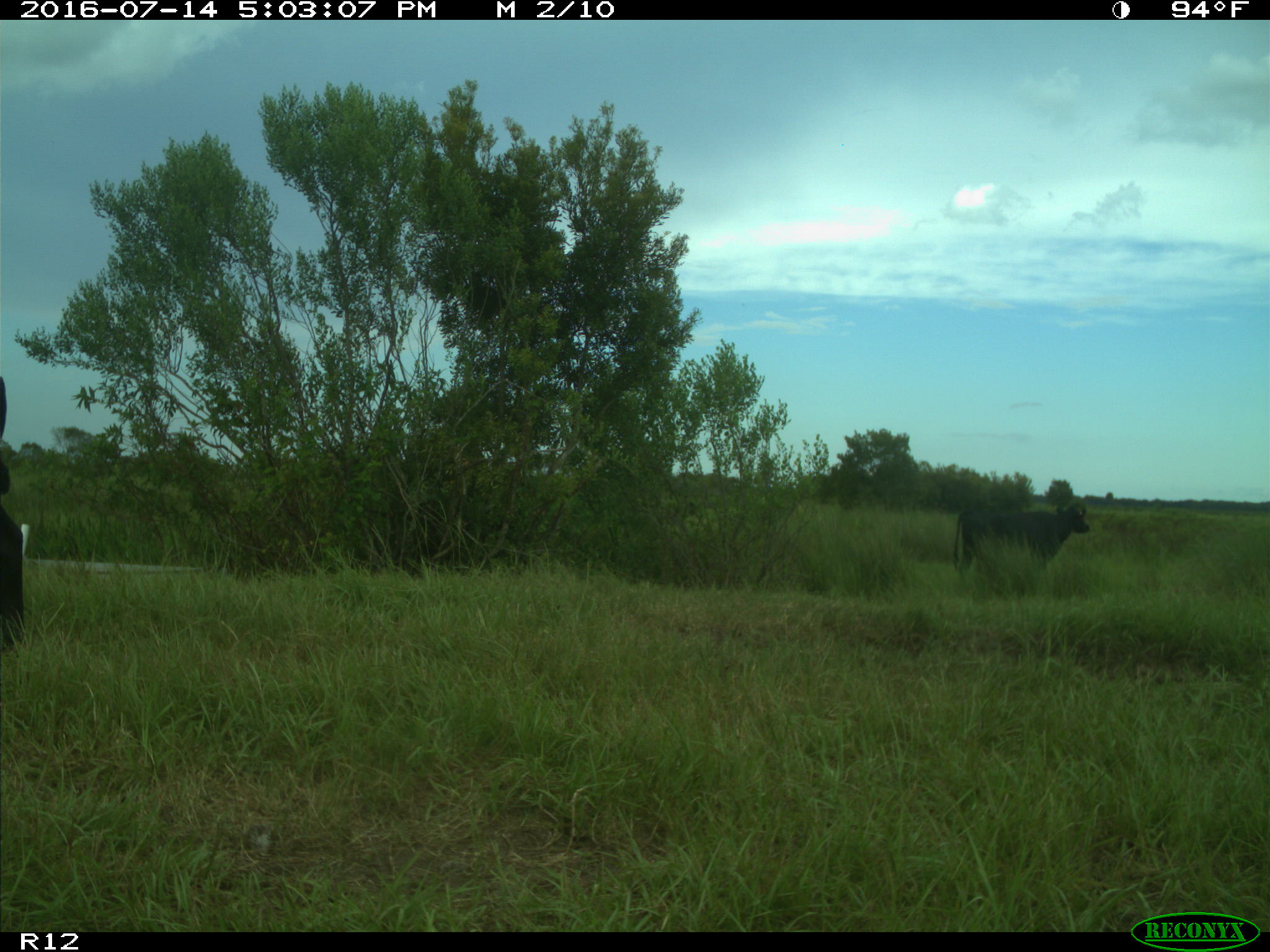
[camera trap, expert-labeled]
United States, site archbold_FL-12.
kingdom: Animalia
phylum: Chordata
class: Mammalia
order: Artiodactyla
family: Bovidae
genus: Bos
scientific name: Bos taurus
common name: domestic cow